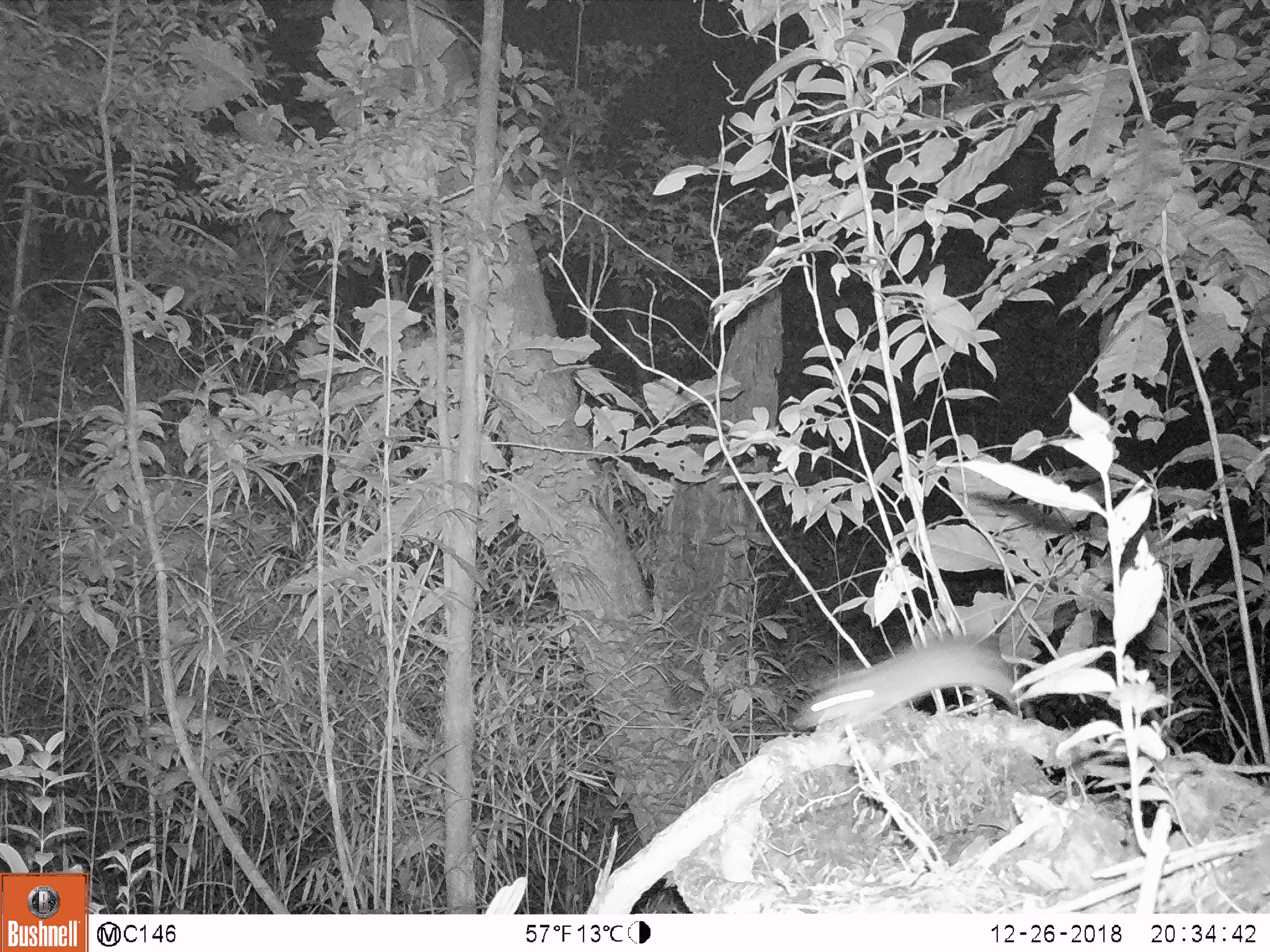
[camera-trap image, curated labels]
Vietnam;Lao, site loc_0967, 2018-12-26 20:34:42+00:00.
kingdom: Animalia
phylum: Chordata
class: Mammalia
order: Rodentia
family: Muridae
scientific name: Muridae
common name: old-world mice and rats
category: unidentified murid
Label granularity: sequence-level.